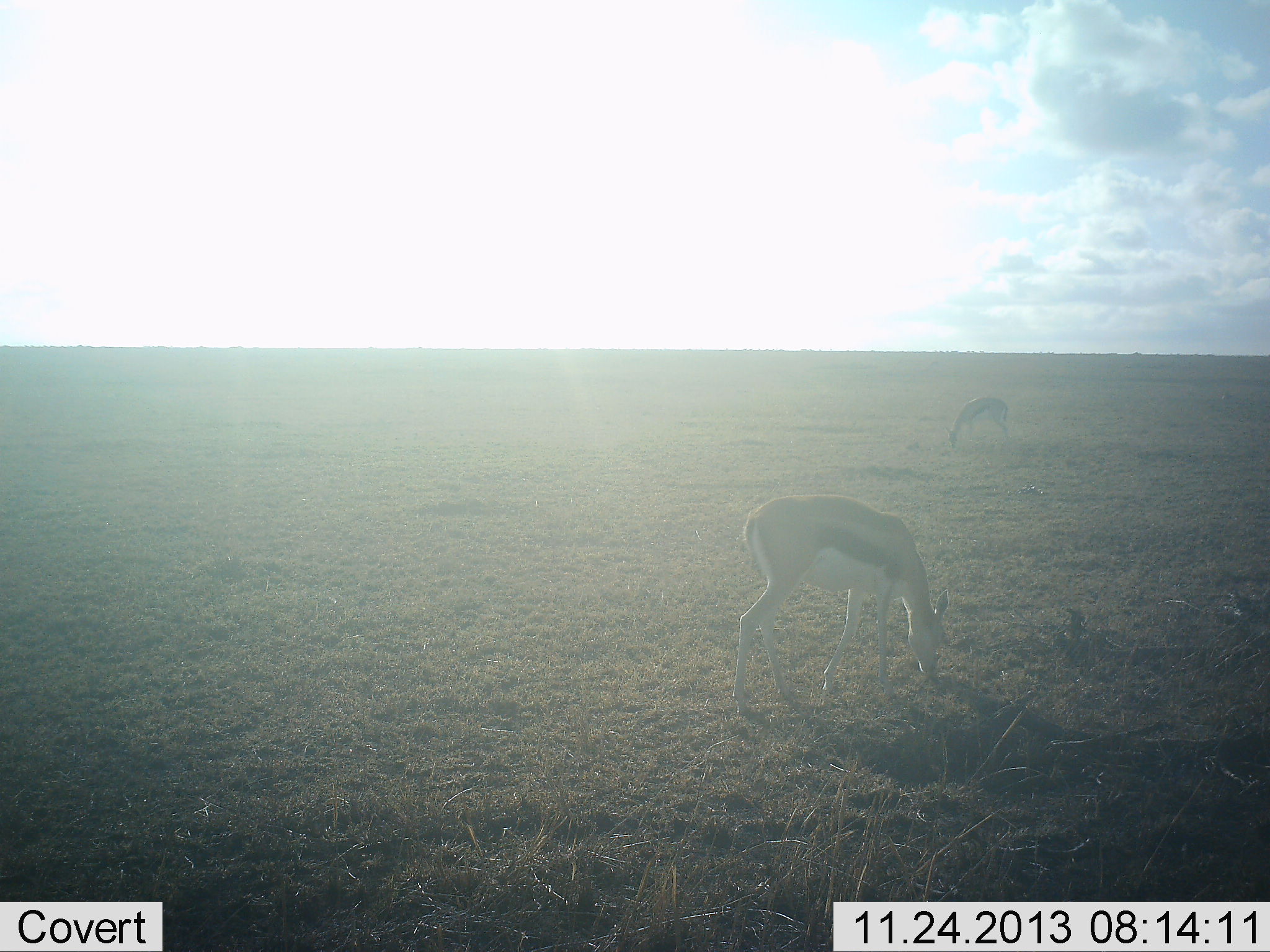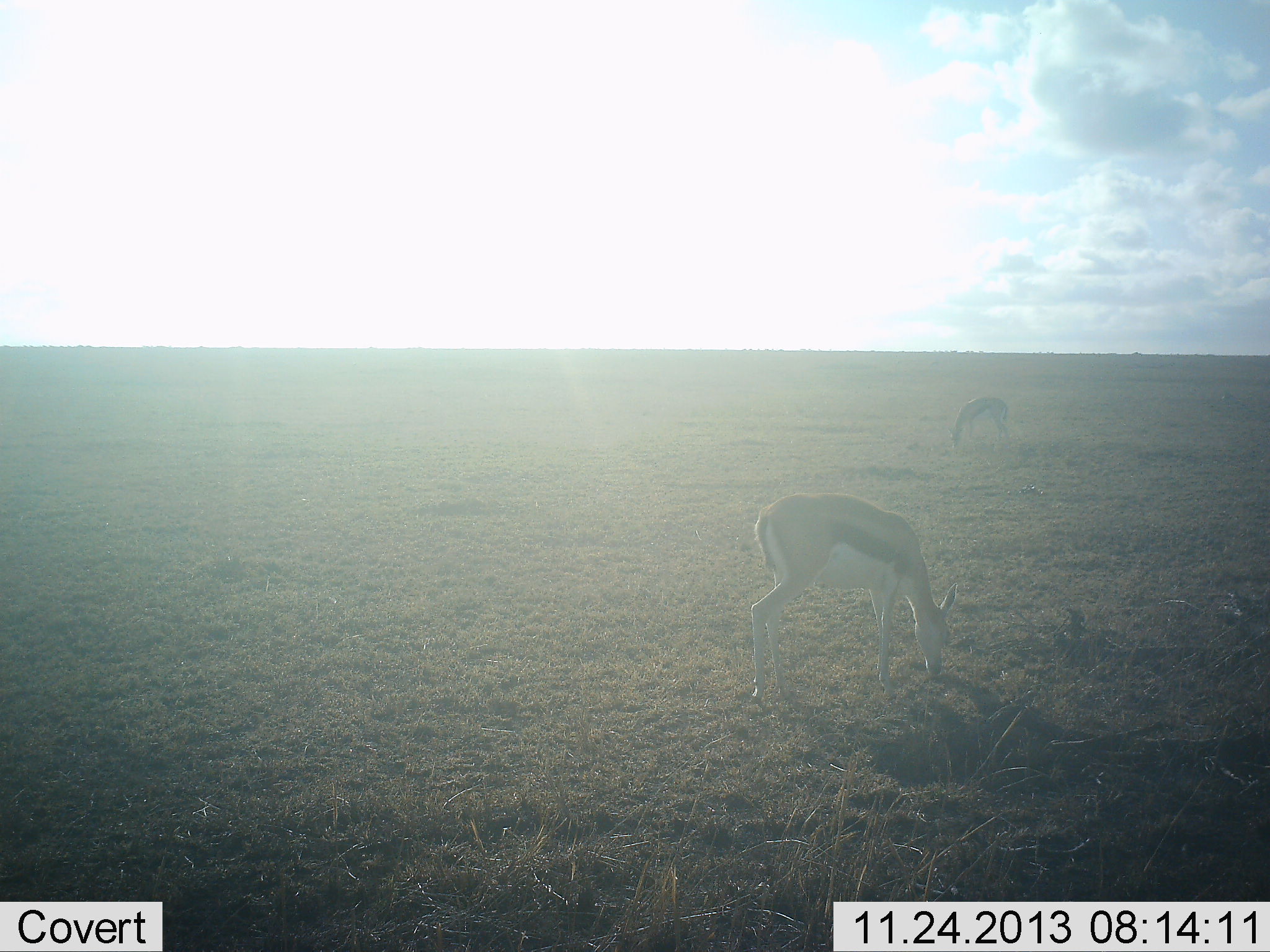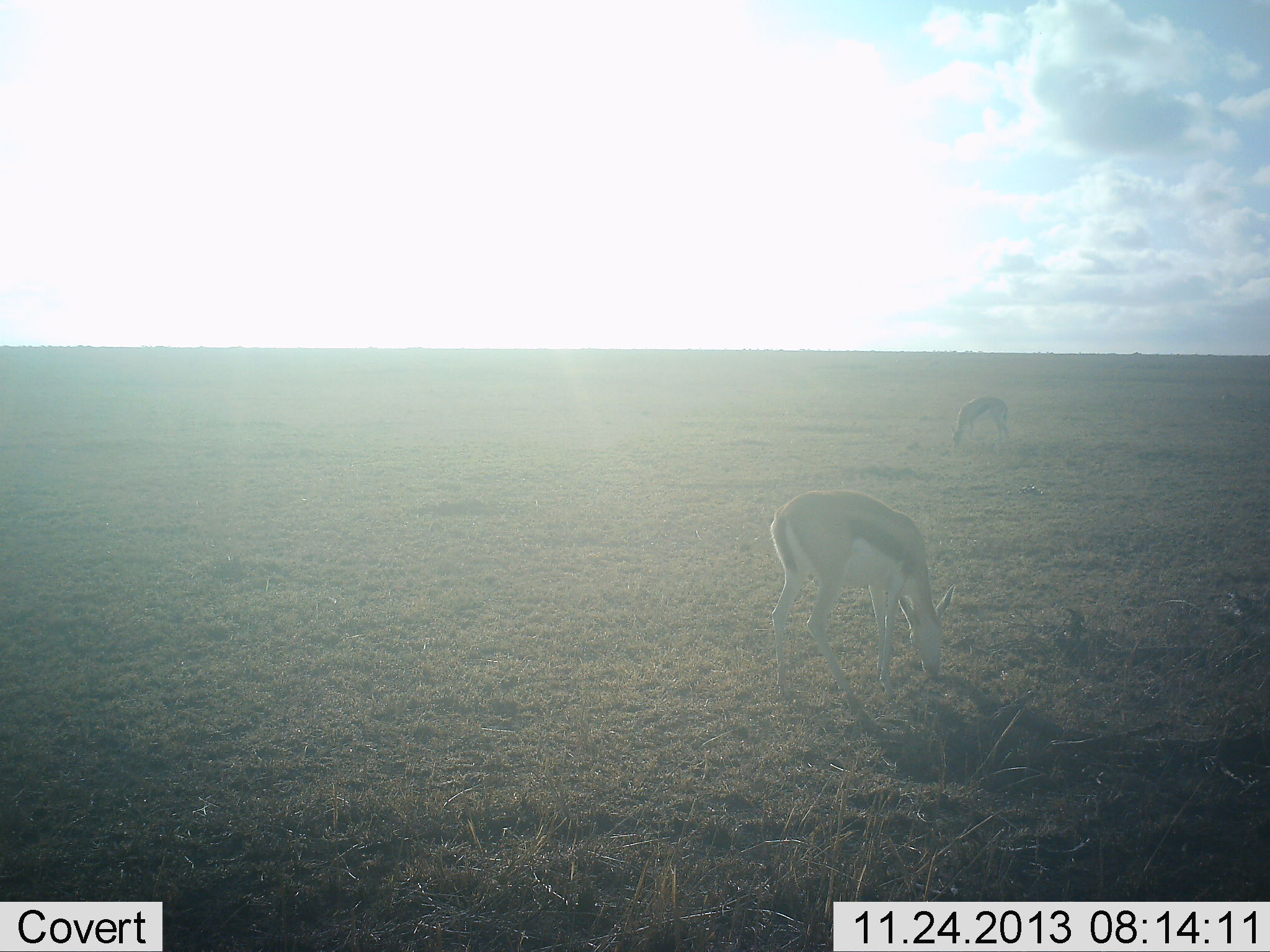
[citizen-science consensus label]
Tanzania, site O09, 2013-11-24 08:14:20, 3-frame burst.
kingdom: Animalia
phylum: Chordata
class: Mammalia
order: Artiodactyla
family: Bovidae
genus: Eudorcas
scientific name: Eudorcas thomsonii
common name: thomson's gazelle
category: gazellethomsons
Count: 2.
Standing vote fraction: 20%.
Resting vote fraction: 0%.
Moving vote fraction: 0%.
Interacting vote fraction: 0%.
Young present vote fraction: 0%.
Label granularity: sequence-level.